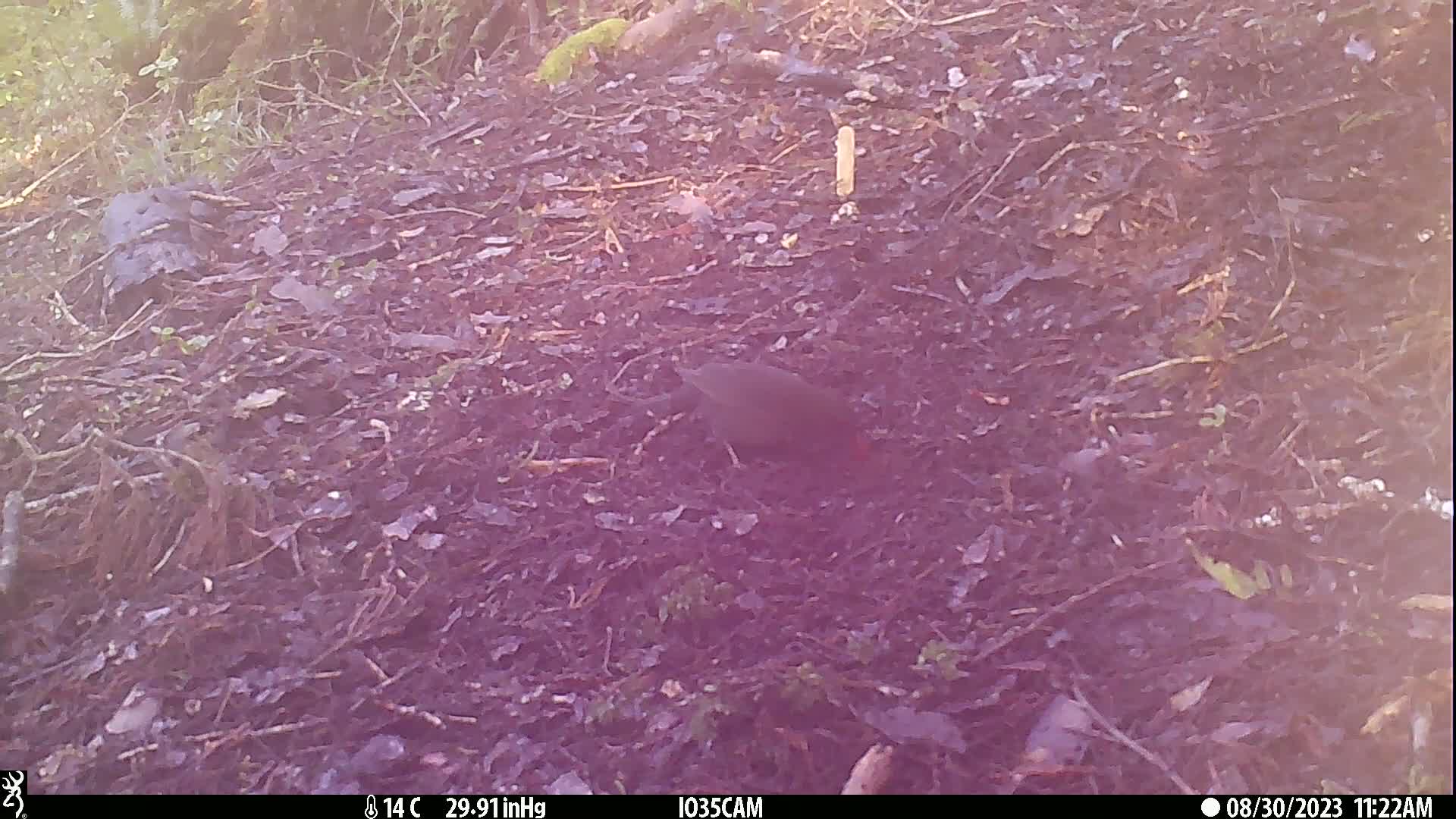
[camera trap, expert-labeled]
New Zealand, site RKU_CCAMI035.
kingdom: Animalia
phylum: Chordata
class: Aves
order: Passeriformes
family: Turdidae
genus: Turdus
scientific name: Turdus merula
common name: eurasian blackbird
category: blackbird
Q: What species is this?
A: Blackbird (eurasian blackbird) (Turdus merula).